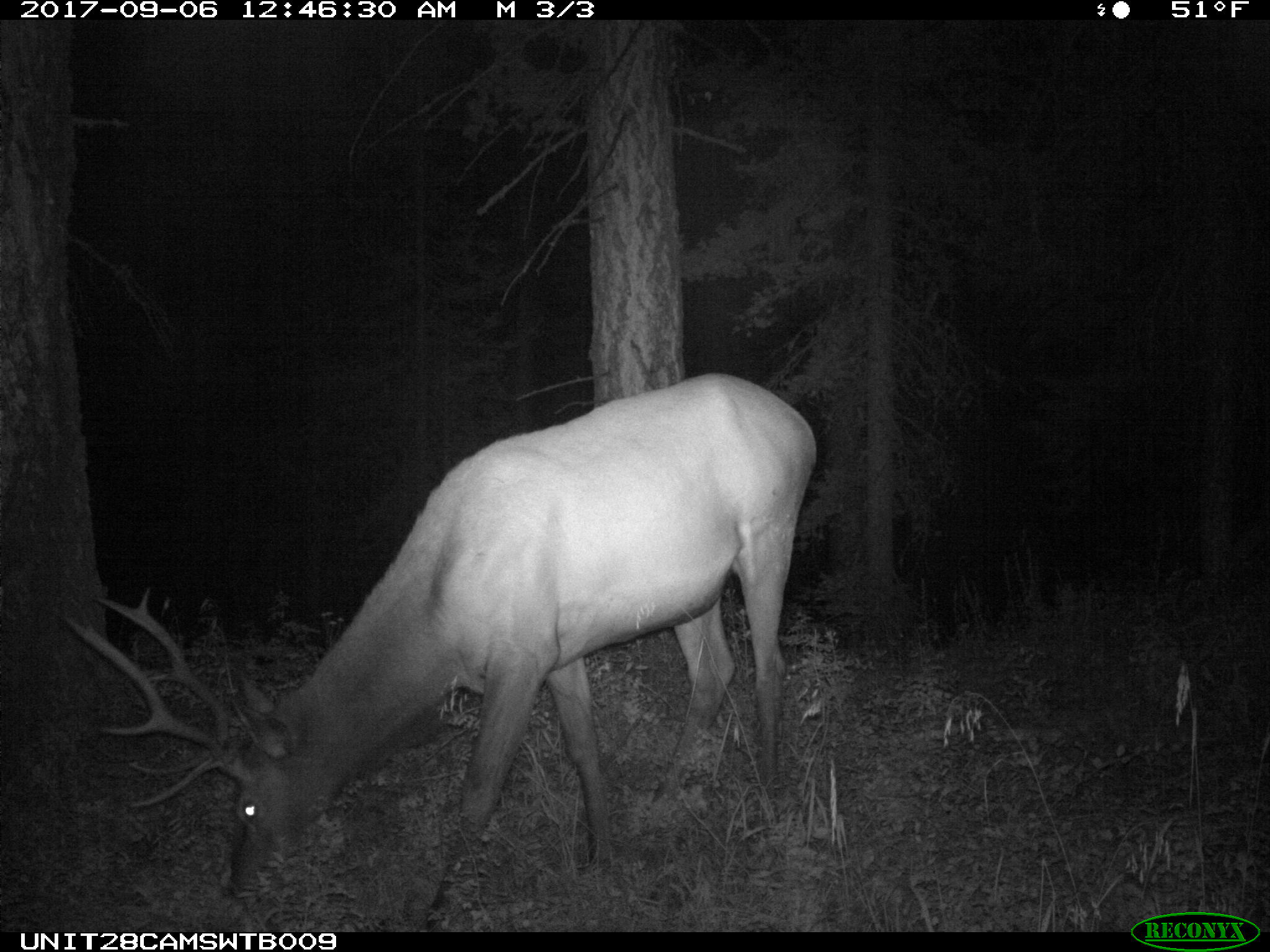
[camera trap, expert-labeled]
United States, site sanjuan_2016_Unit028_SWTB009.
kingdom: Animalia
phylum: Chordata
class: Mammalia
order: Artiodactyla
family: Cervidae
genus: Cervus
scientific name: Cervus elaphus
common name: red deer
Cervus elaphus (red deer).